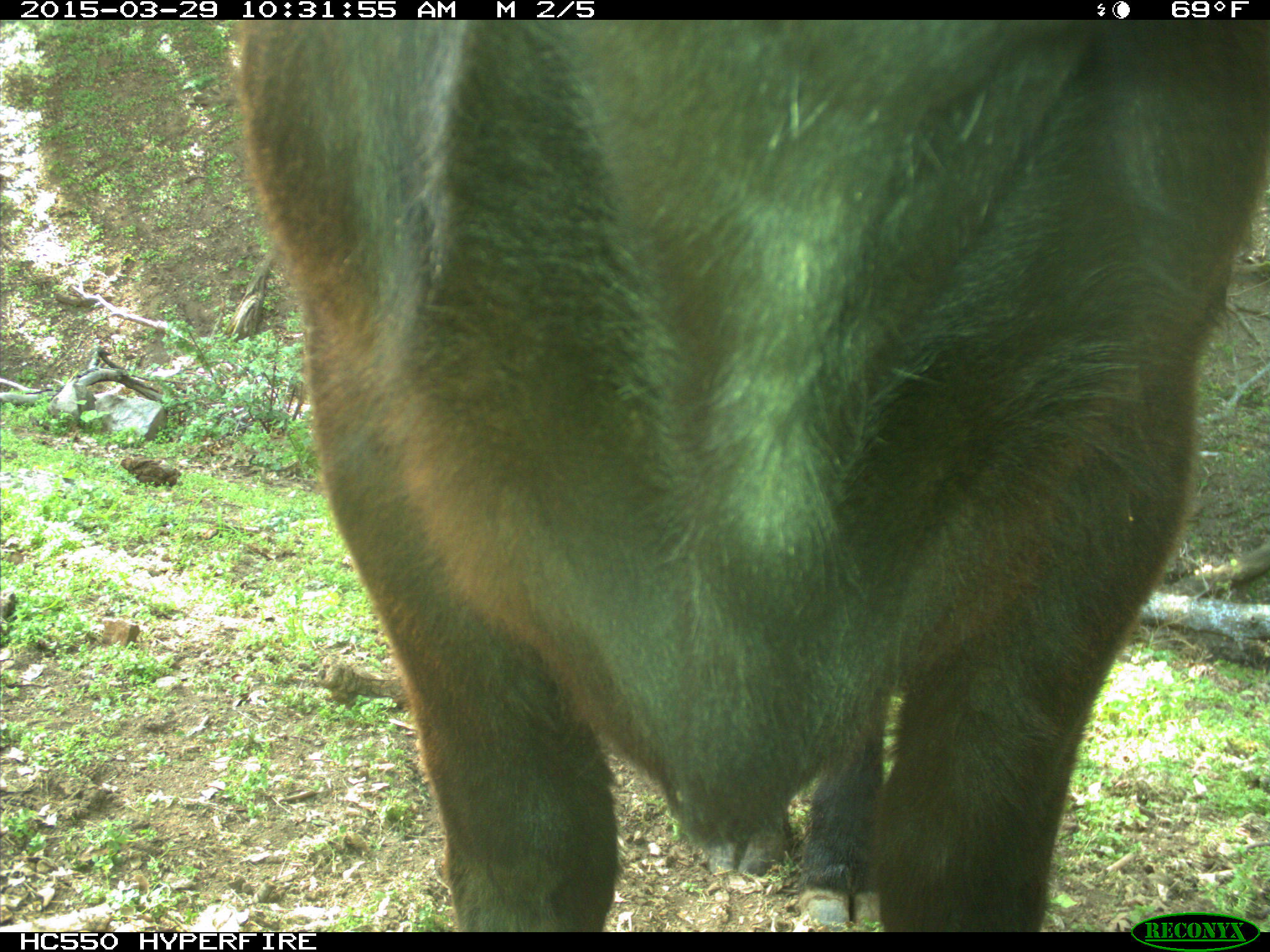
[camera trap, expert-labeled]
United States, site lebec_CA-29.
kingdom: Animalia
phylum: Chordata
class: Mammalia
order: Artiodactyla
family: Bovidae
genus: Bos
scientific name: Bos taurus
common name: domestic cow